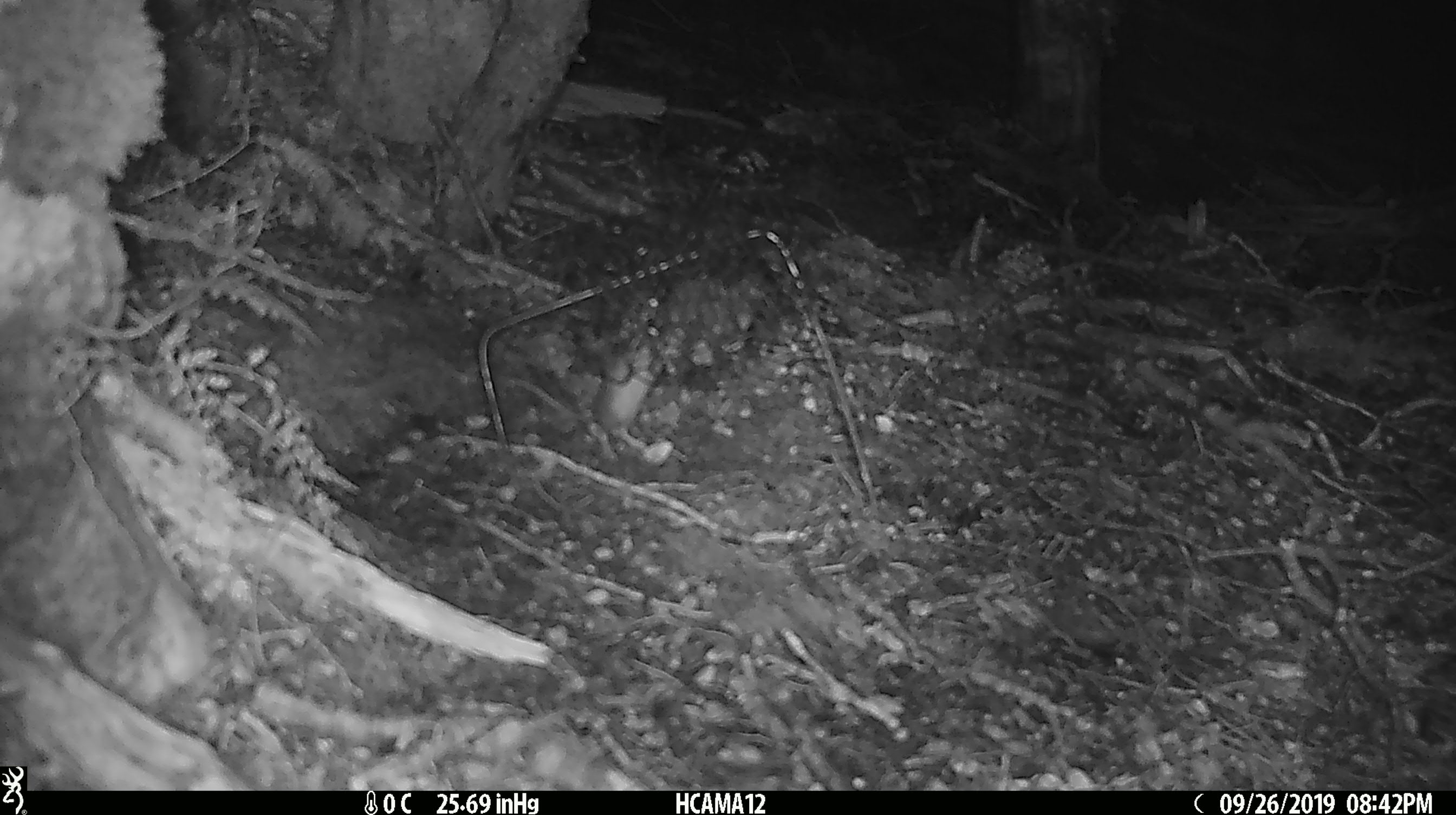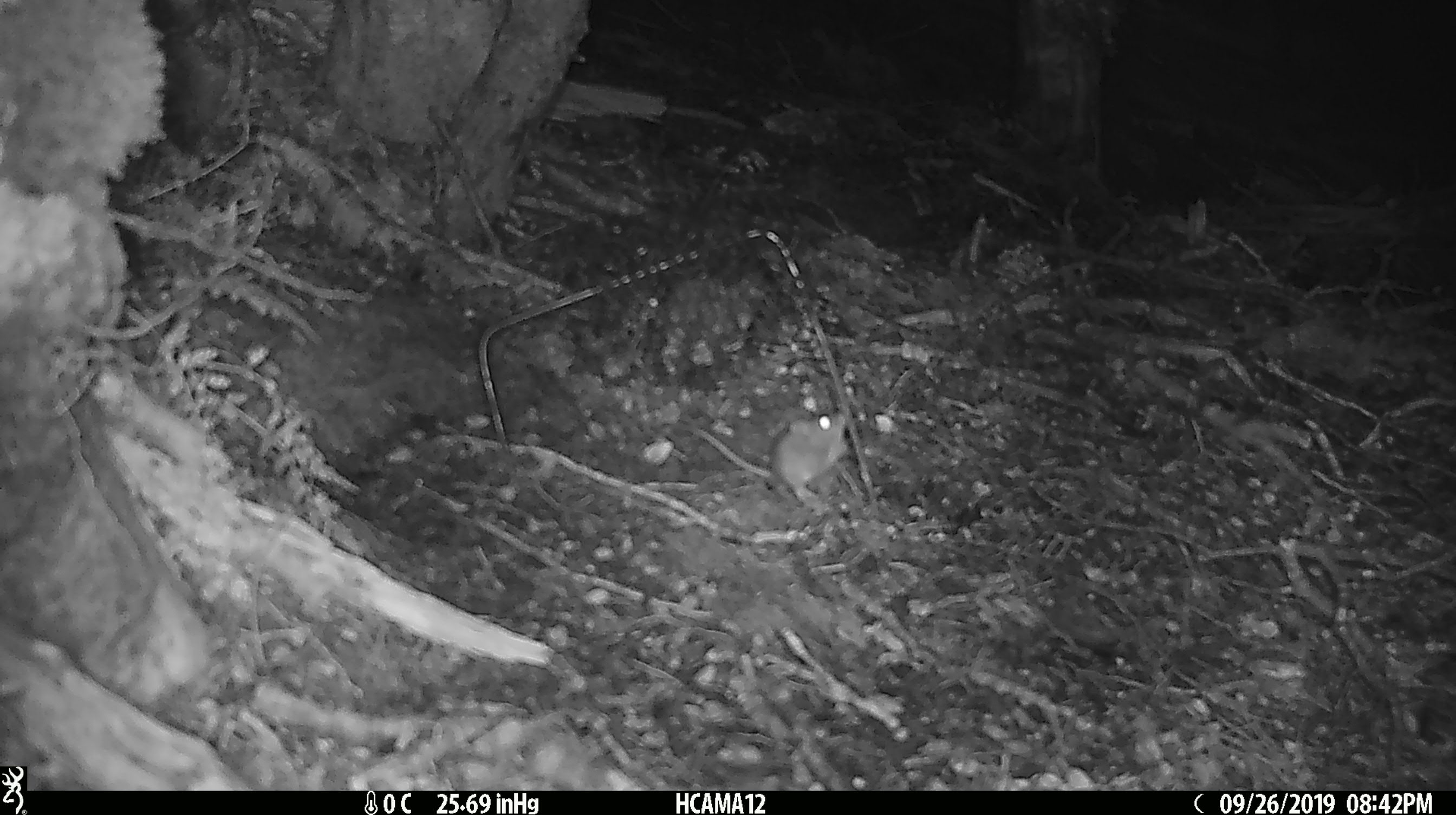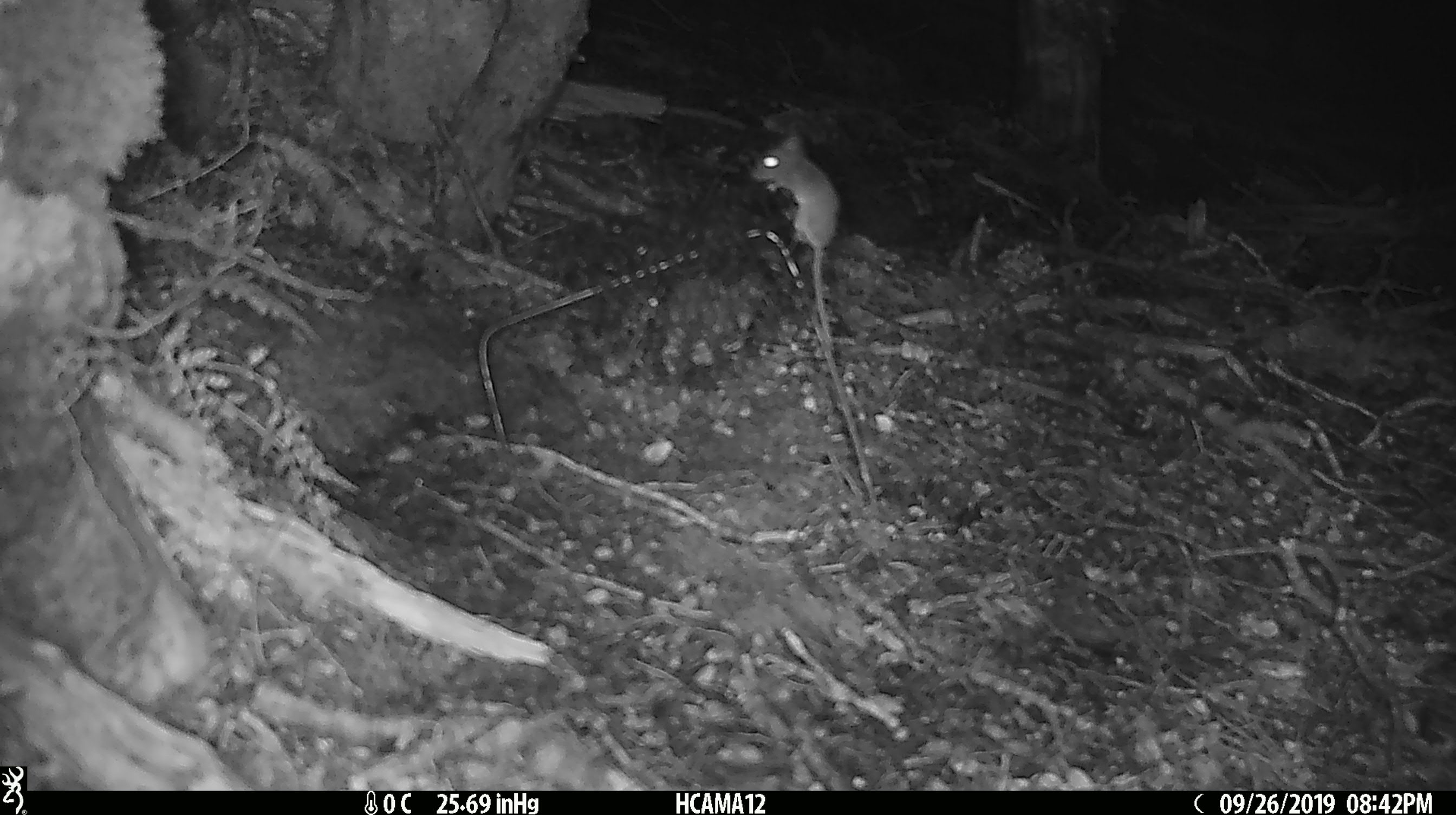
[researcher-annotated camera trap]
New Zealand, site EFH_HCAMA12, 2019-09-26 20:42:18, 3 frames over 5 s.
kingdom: Animalia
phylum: Chordata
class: Mammalia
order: Rodentia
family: Muridae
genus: Mus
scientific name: Mus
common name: mouse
Mouse (Mus).